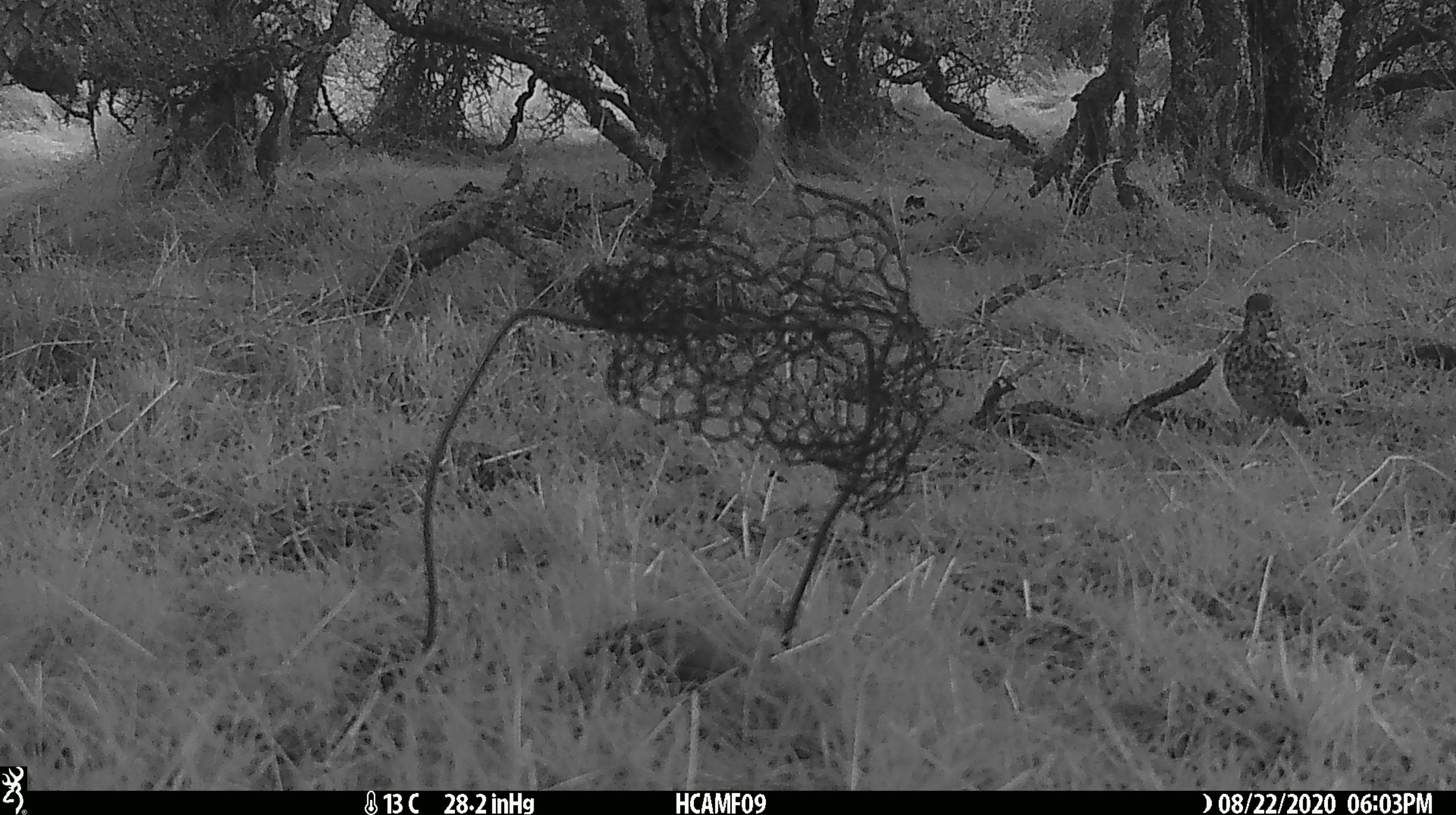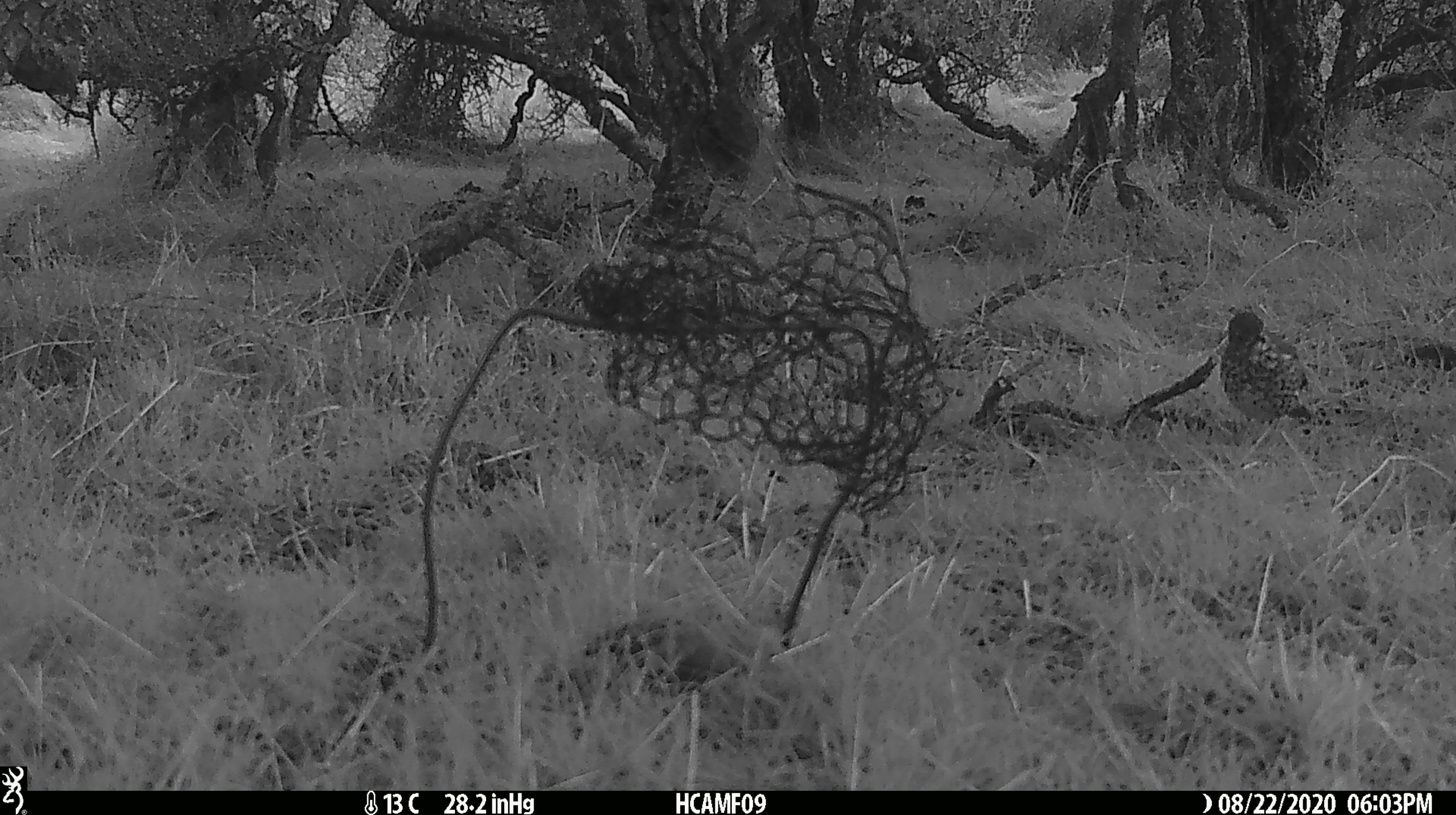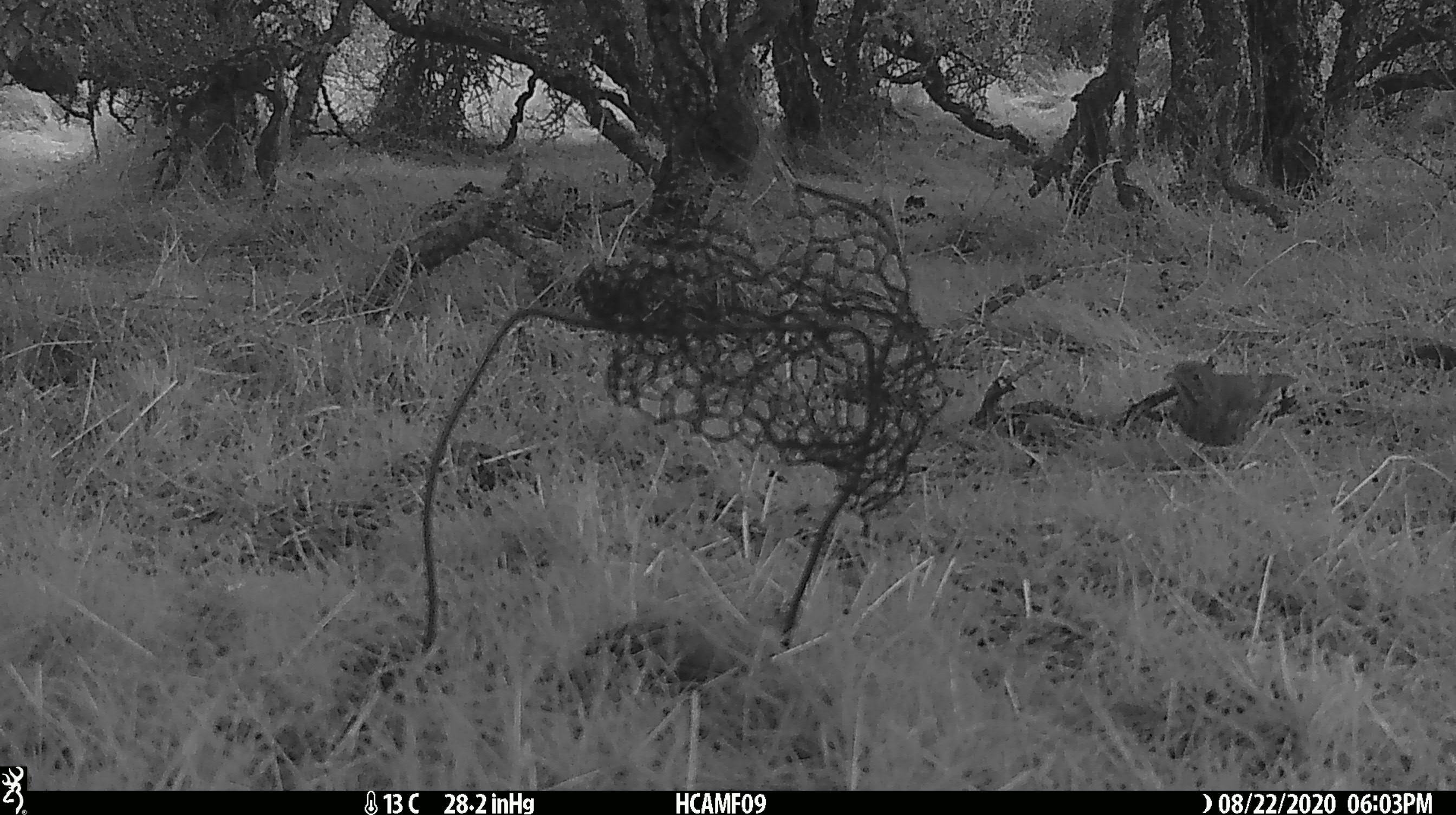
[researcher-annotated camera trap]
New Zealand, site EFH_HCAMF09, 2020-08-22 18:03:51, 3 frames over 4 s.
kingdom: Animalia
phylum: Chordata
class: Aves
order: Passeriformes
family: Turdidae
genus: Turdus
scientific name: Turdus philomelos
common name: song thrush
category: thrush